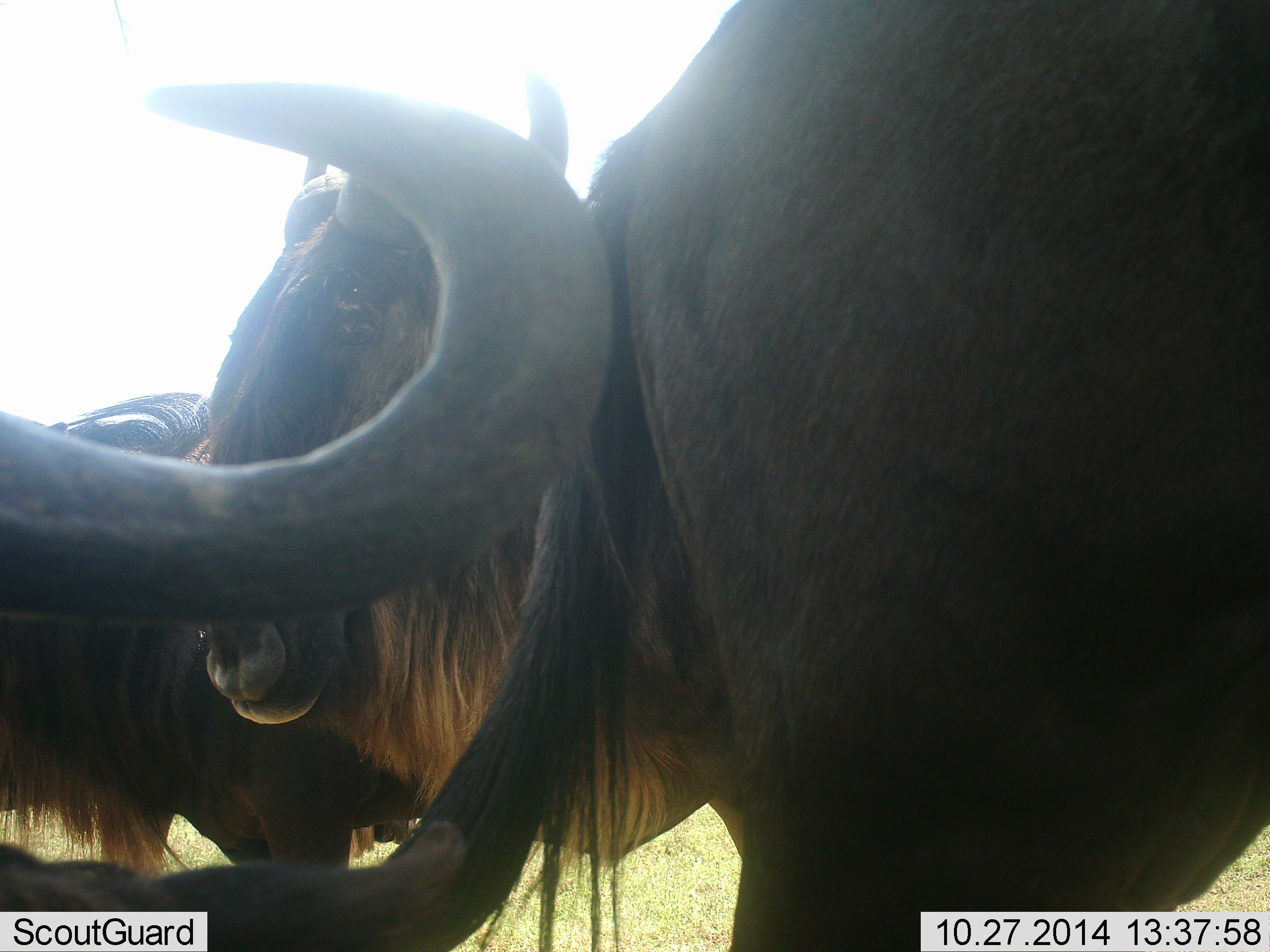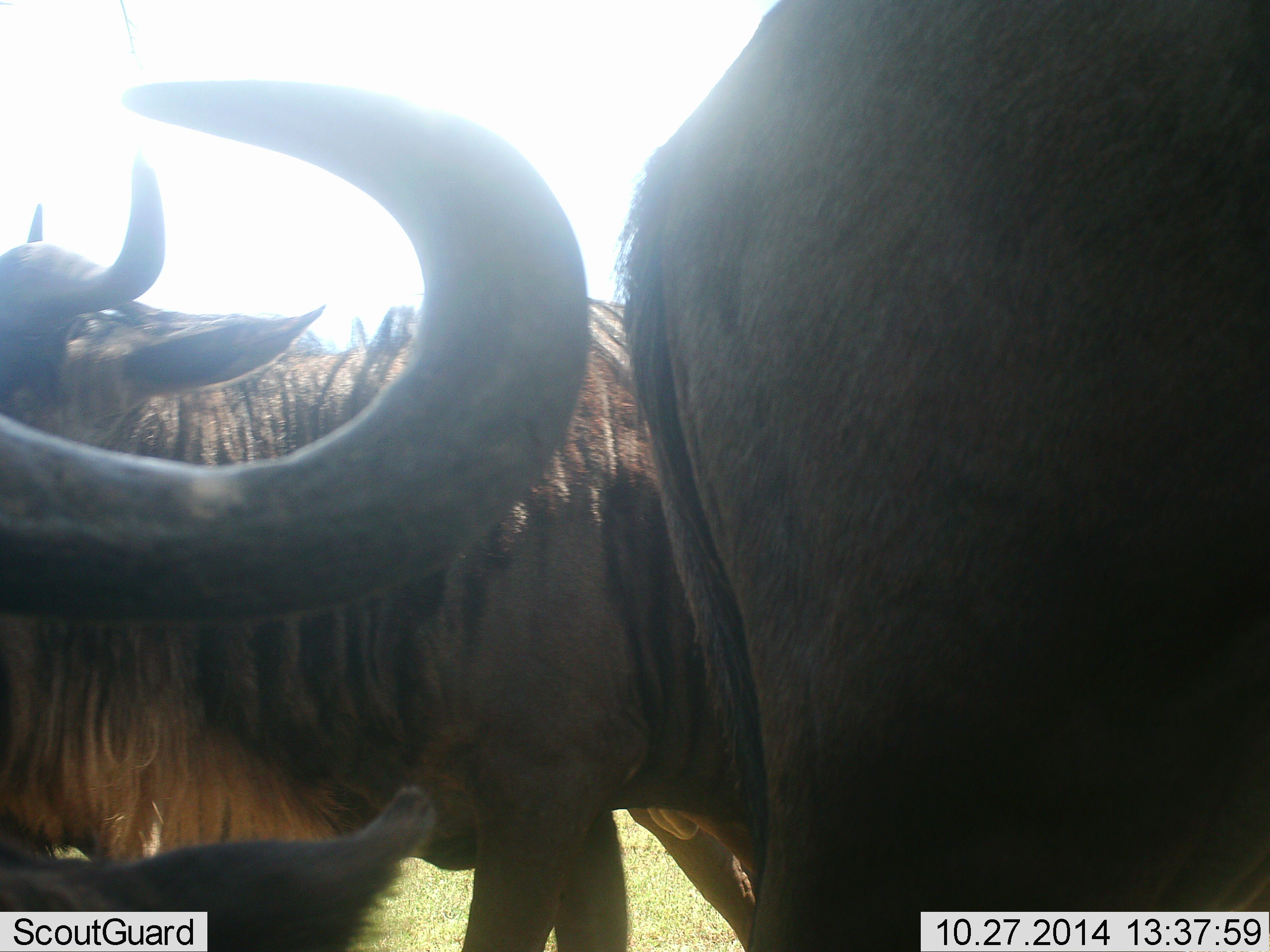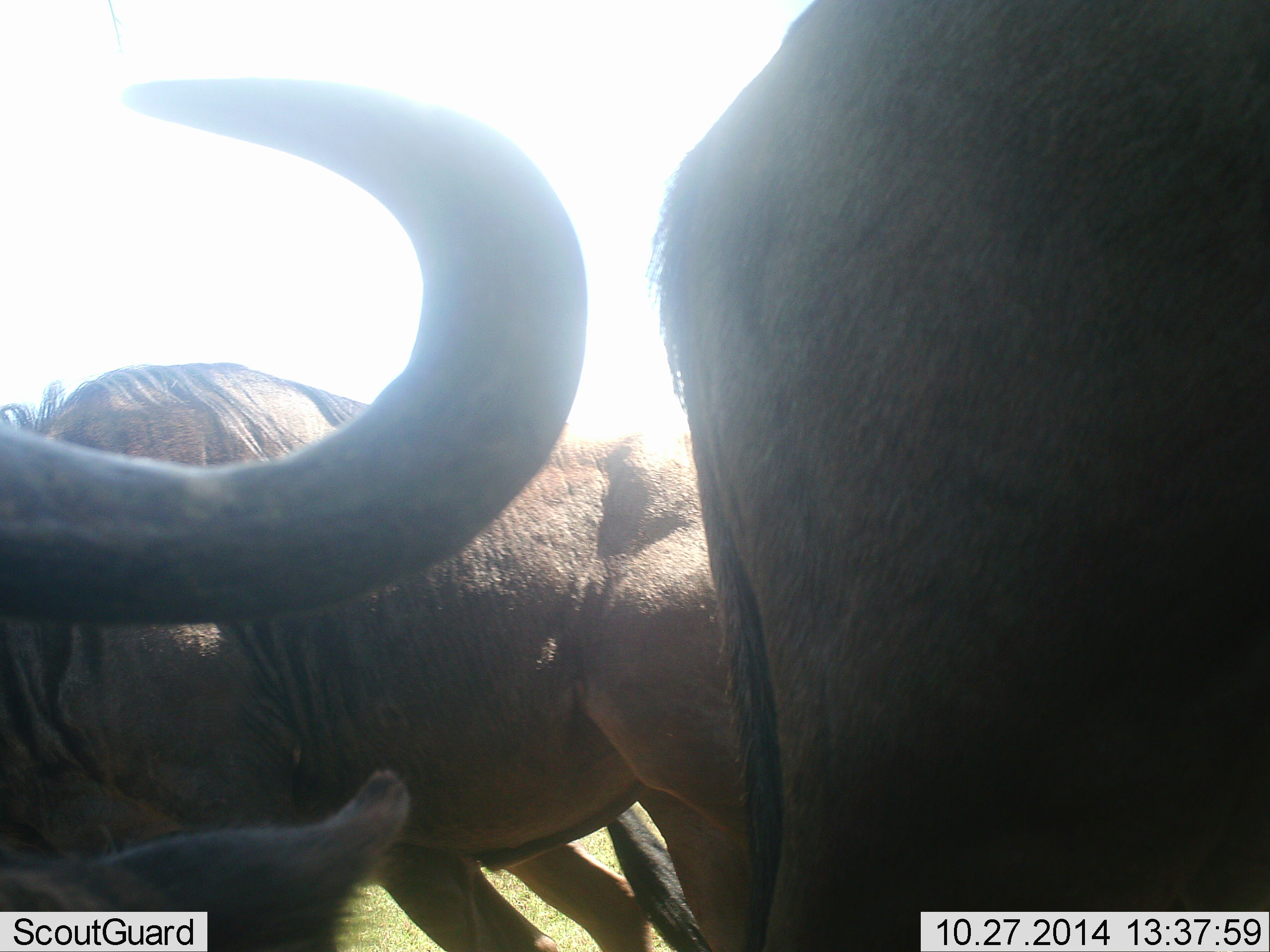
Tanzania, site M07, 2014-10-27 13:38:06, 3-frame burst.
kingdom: Animalia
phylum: Chordata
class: Mammalia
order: Artiodactyla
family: Bovidae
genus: Connochaetes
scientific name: Connochaetes taurinus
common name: blue wildebeest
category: wildebeest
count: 4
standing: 75%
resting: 42%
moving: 33%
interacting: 8%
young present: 8%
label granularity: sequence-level